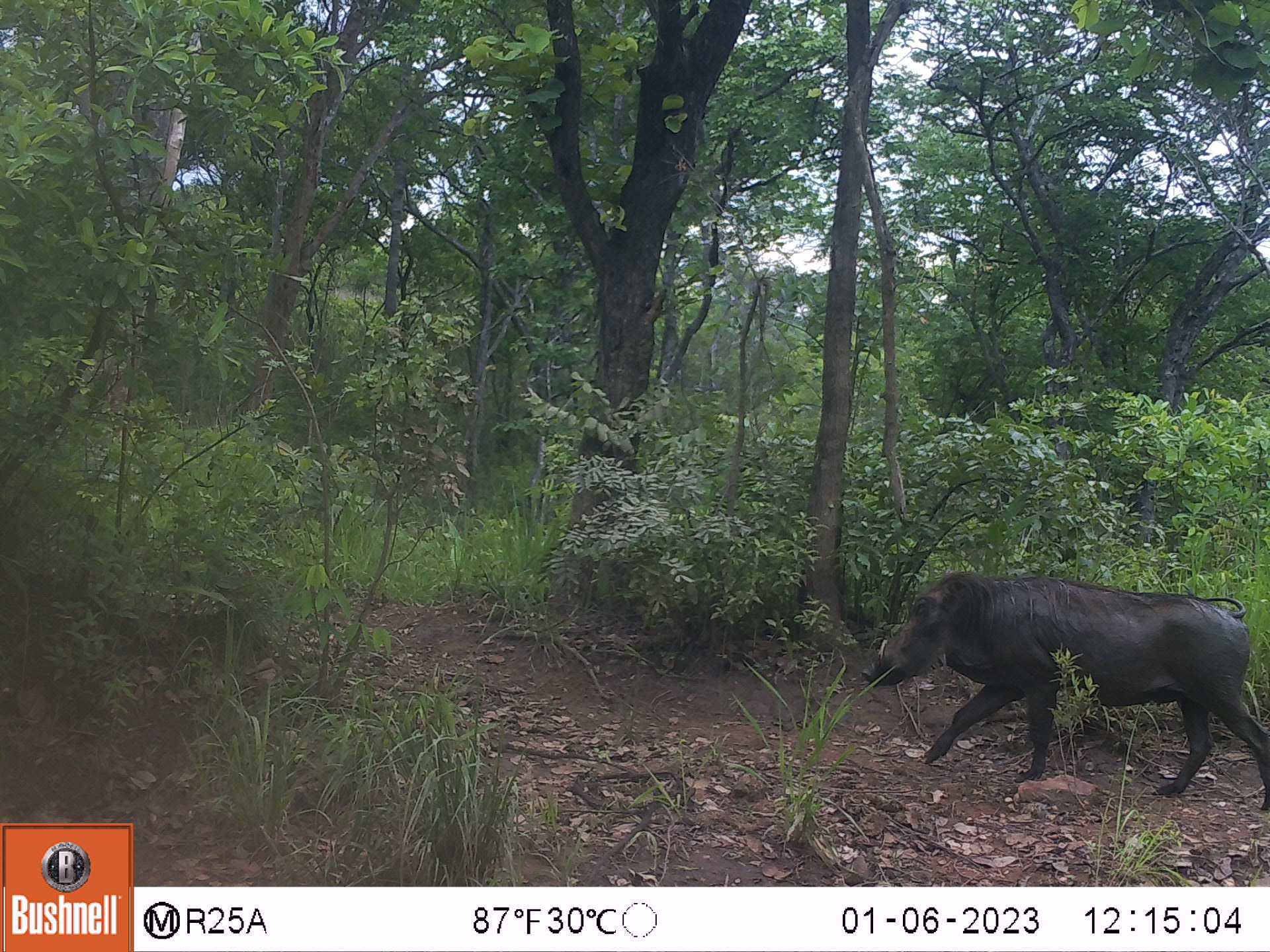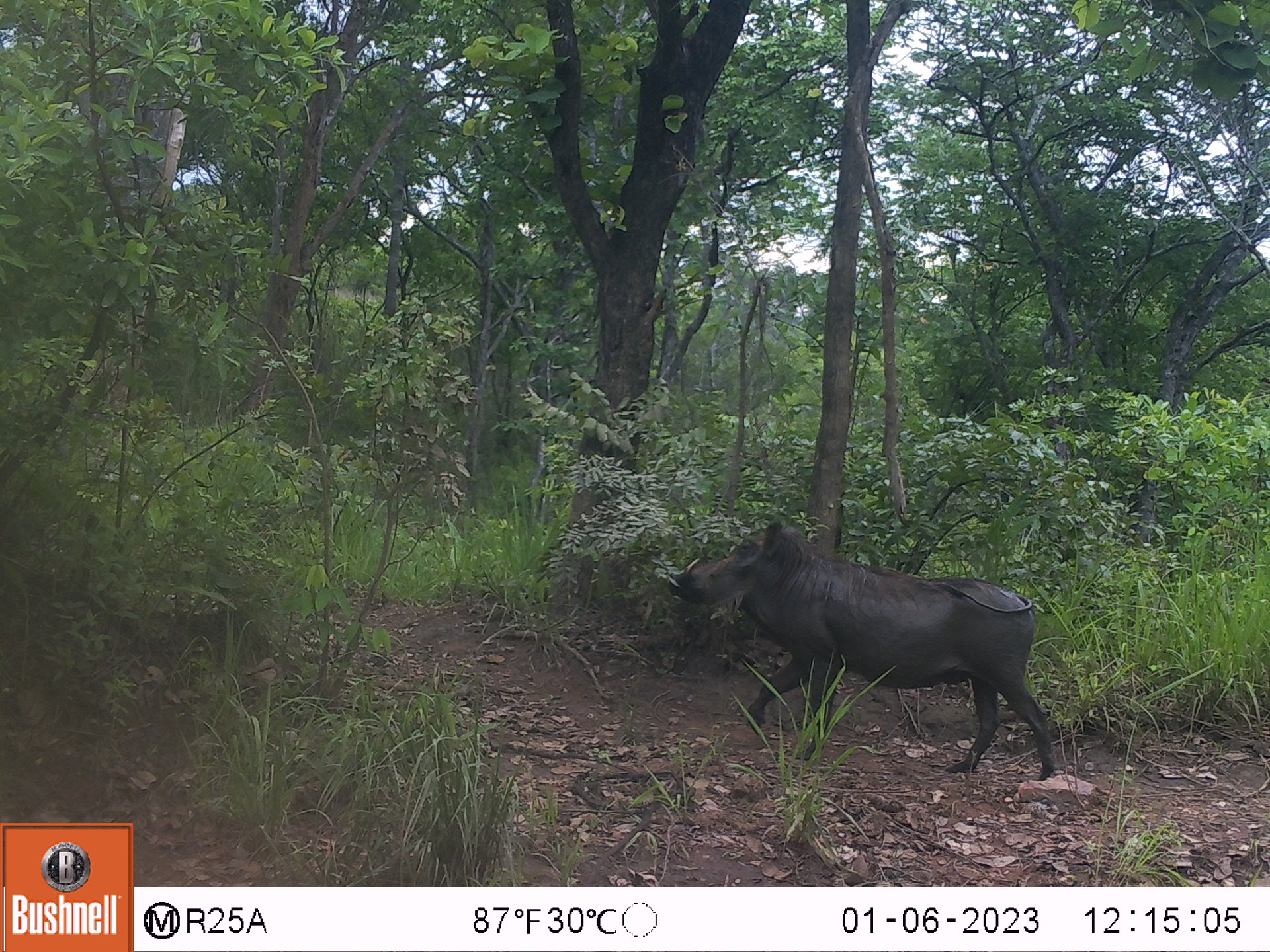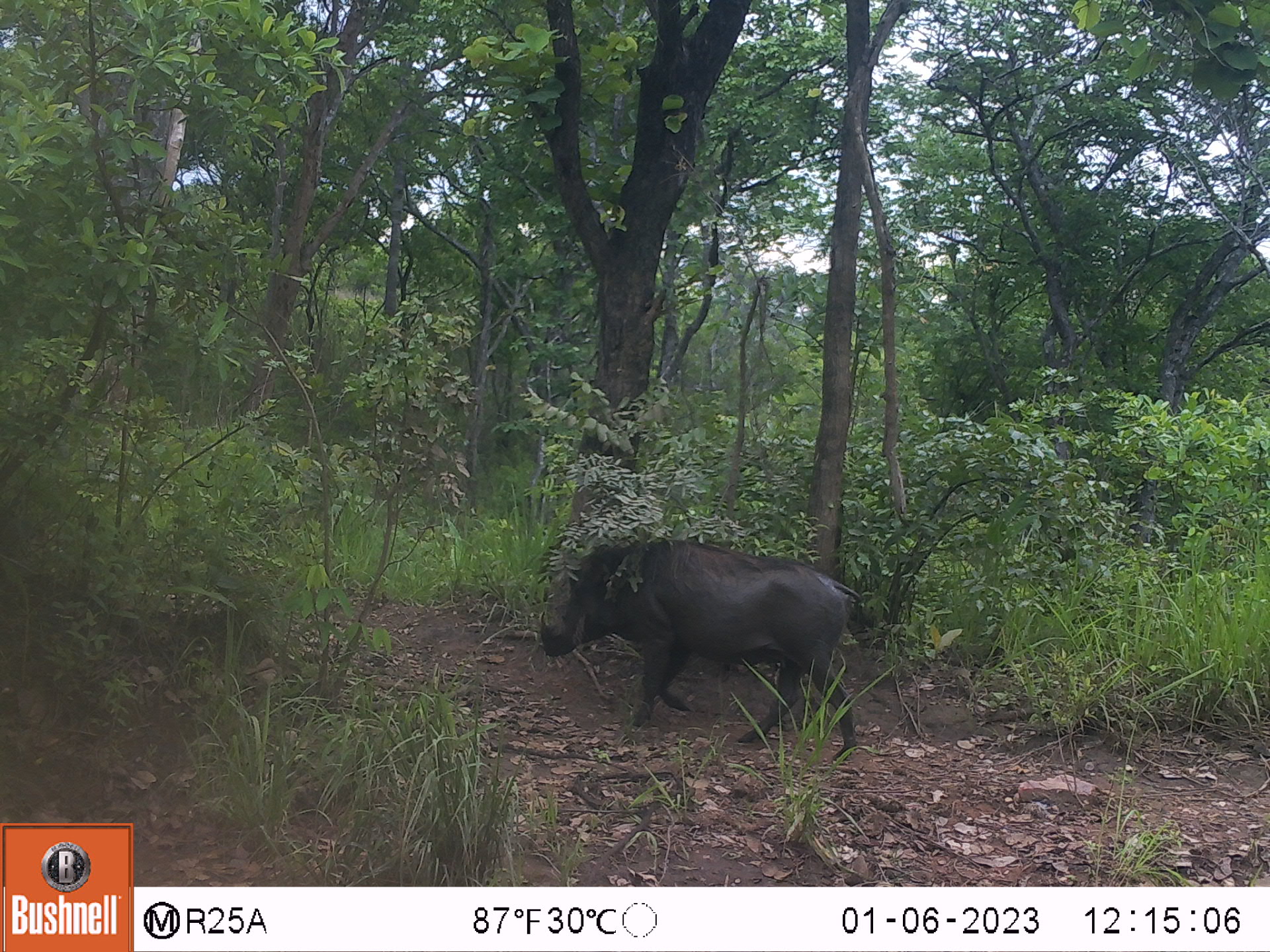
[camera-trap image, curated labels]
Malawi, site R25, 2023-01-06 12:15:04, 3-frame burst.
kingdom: Animalia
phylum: Chordata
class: Mammalia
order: Artiodactyla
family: Suidae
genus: Phacochoerus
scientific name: Phacochoerus africanus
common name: common warthog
Common warthog (Phacochoerus africanus), count 1.